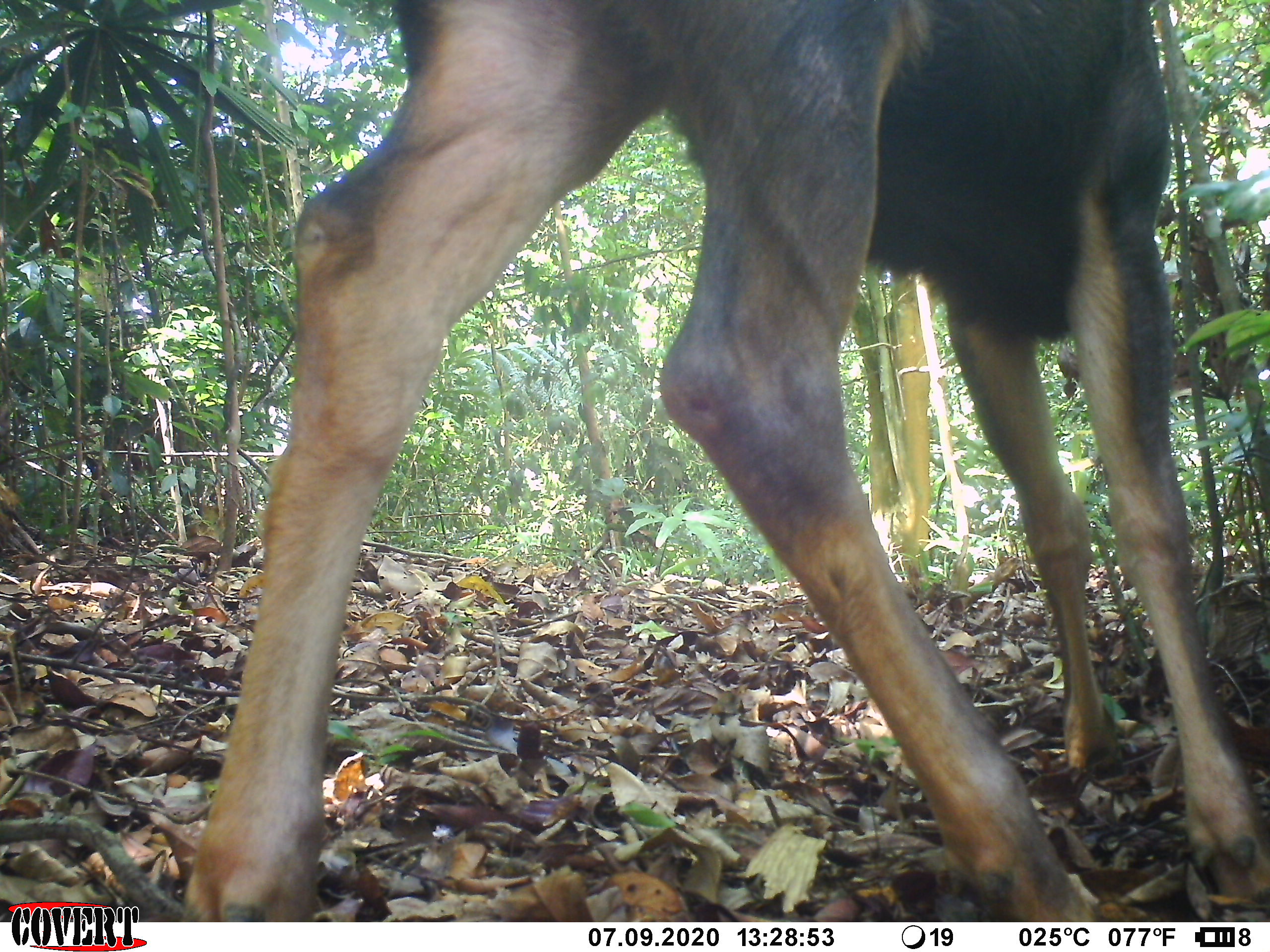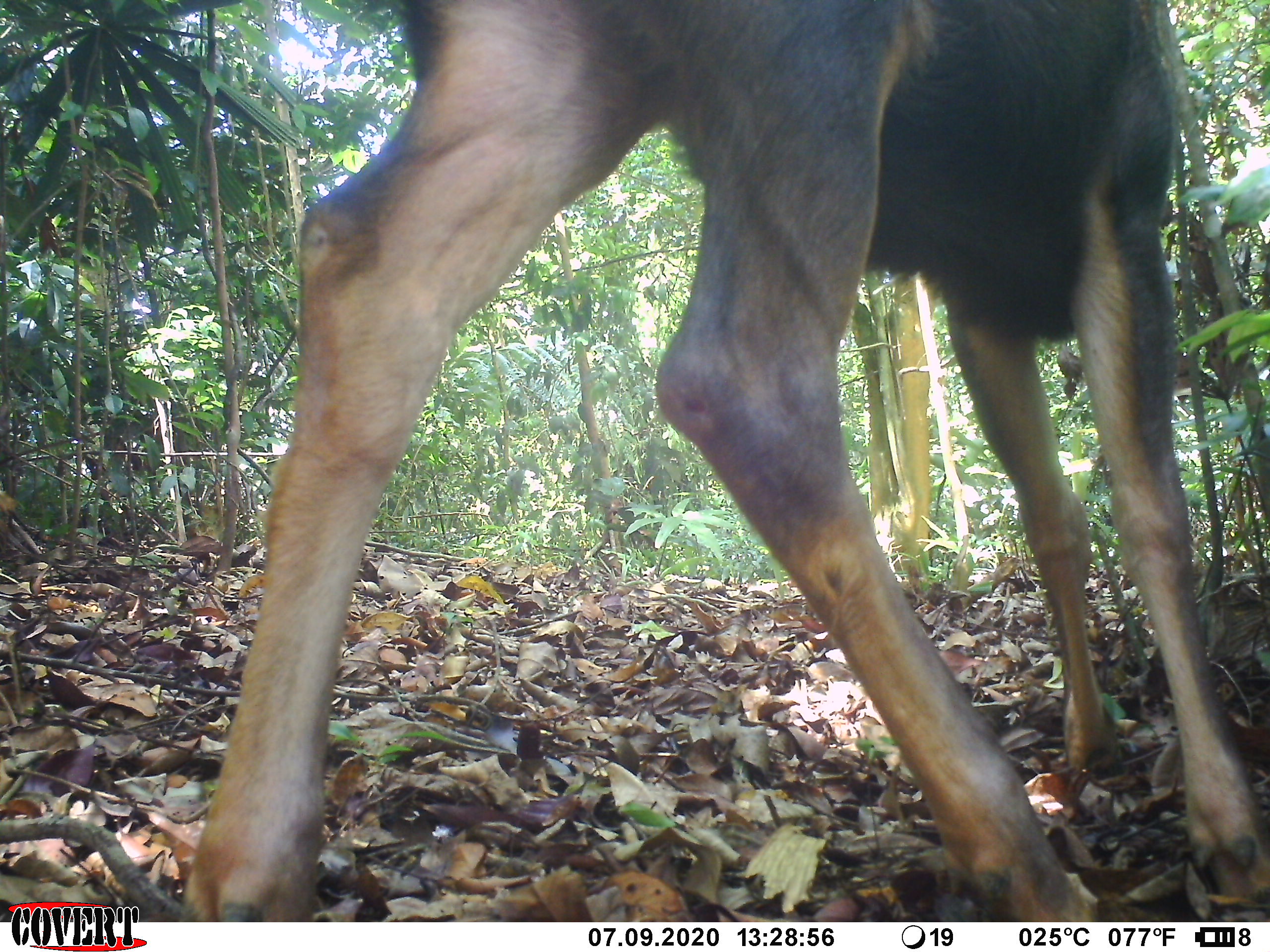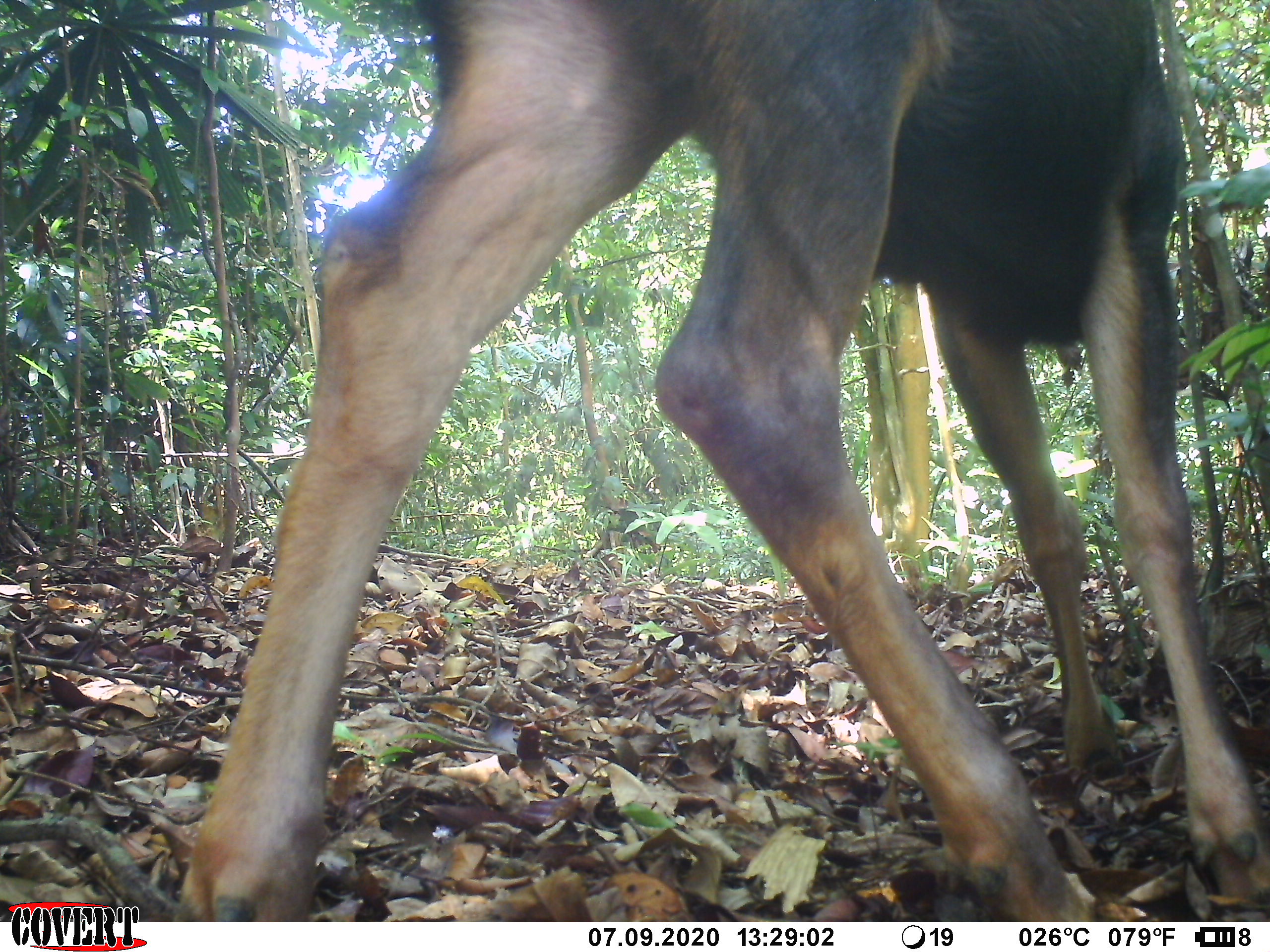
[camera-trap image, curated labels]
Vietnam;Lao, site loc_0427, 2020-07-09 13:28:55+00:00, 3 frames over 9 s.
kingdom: Animalia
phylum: Chordata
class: Mammalia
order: Artiodactyla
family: Cervidae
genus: Rusa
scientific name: Rusa unicolor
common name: sambar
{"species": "sambar (Rusa unicolor)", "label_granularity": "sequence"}